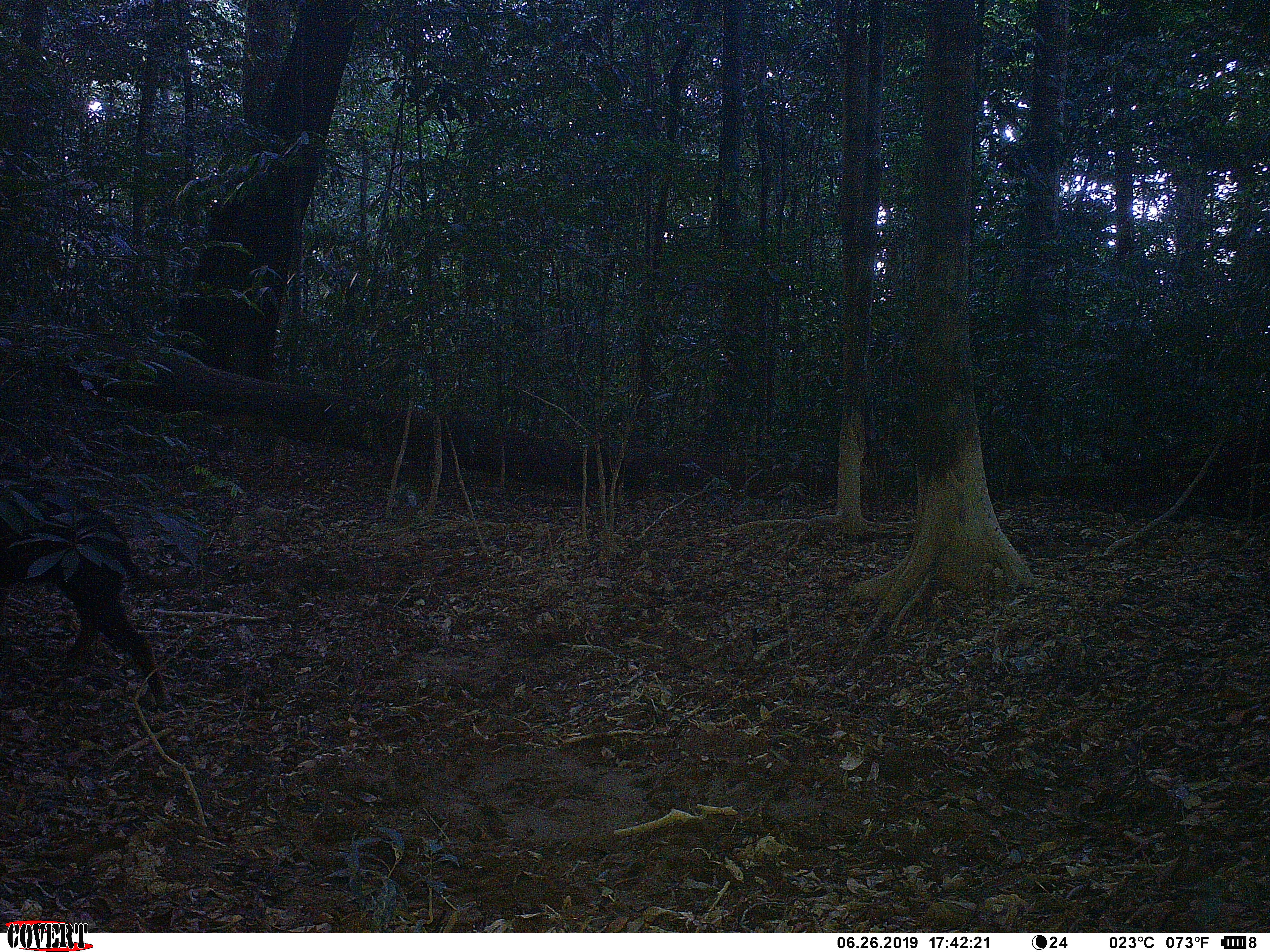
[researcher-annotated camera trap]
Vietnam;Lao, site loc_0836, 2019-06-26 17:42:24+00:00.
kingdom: Animalia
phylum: Chordata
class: Mammalia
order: Artiodactyla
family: Bovidae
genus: Capricornis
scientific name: Capricornis sumatraensis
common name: chinese serow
Chinese serow (Capricornis sumatraensis). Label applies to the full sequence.